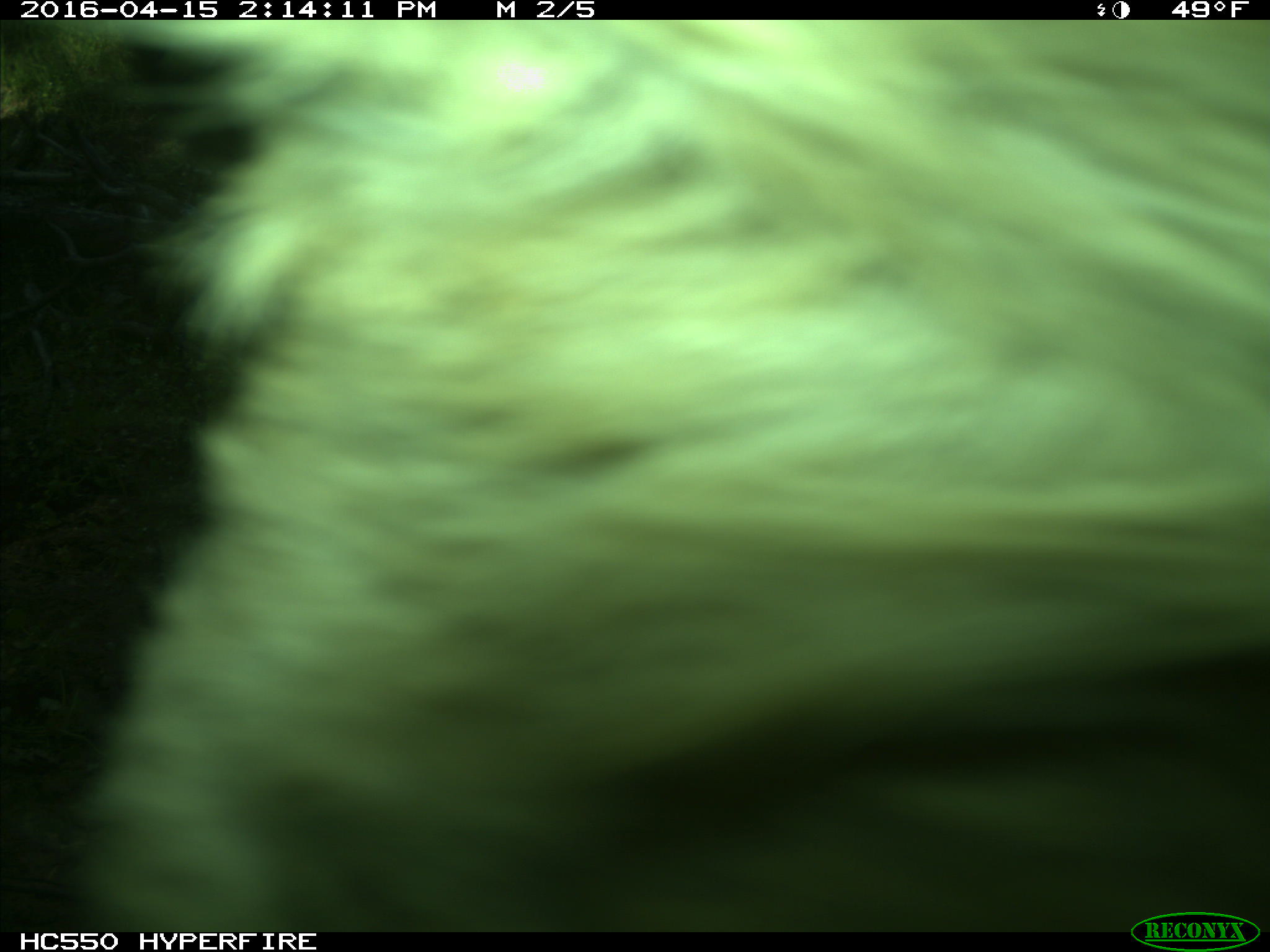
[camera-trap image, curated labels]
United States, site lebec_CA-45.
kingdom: Animalia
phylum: Chordata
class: Mammalia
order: Artiodactyla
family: Bovidae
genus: Bos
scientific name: Bos taurus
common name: domestic cow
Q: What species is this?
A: Bos taurus (domestic cow).